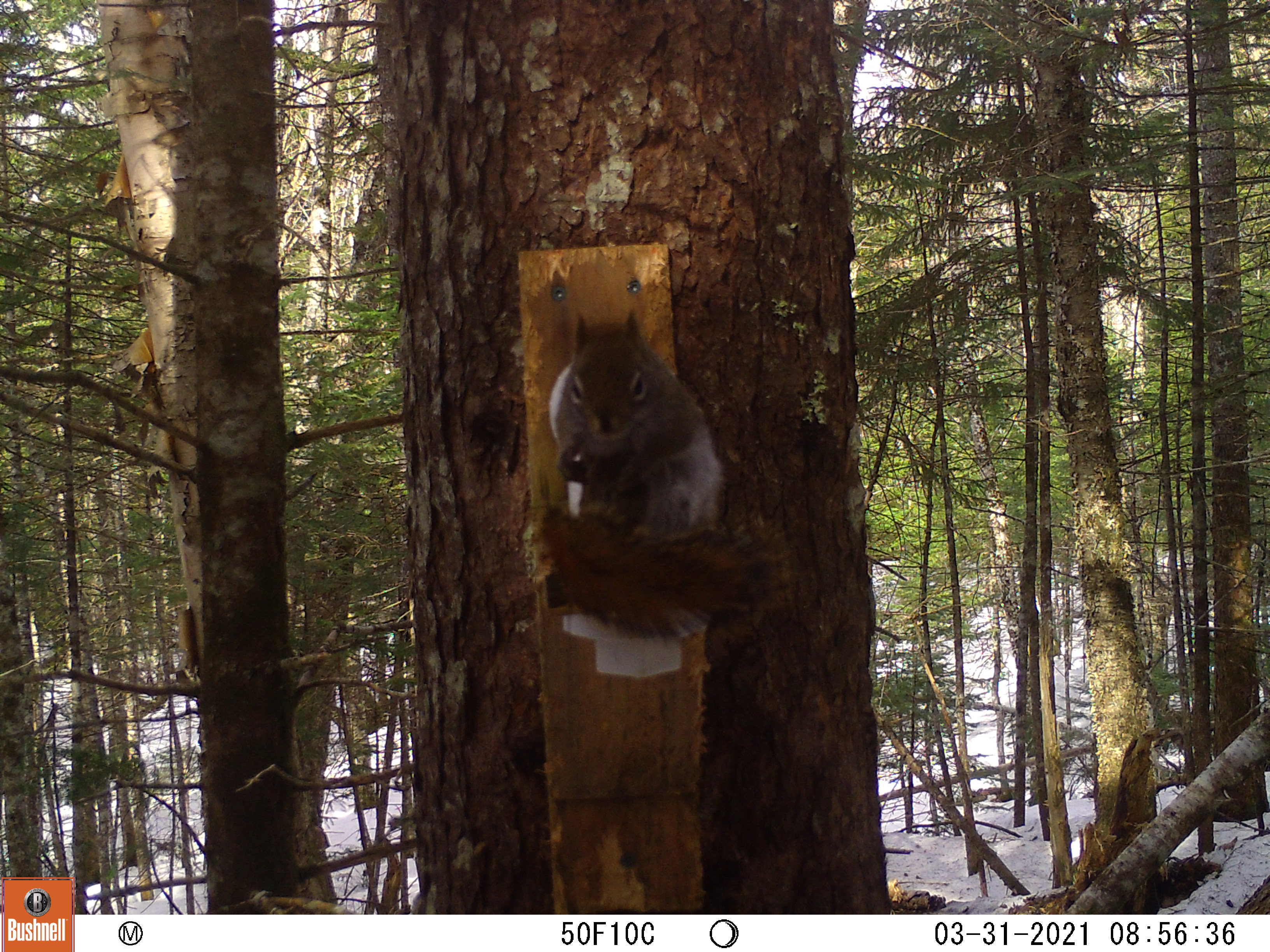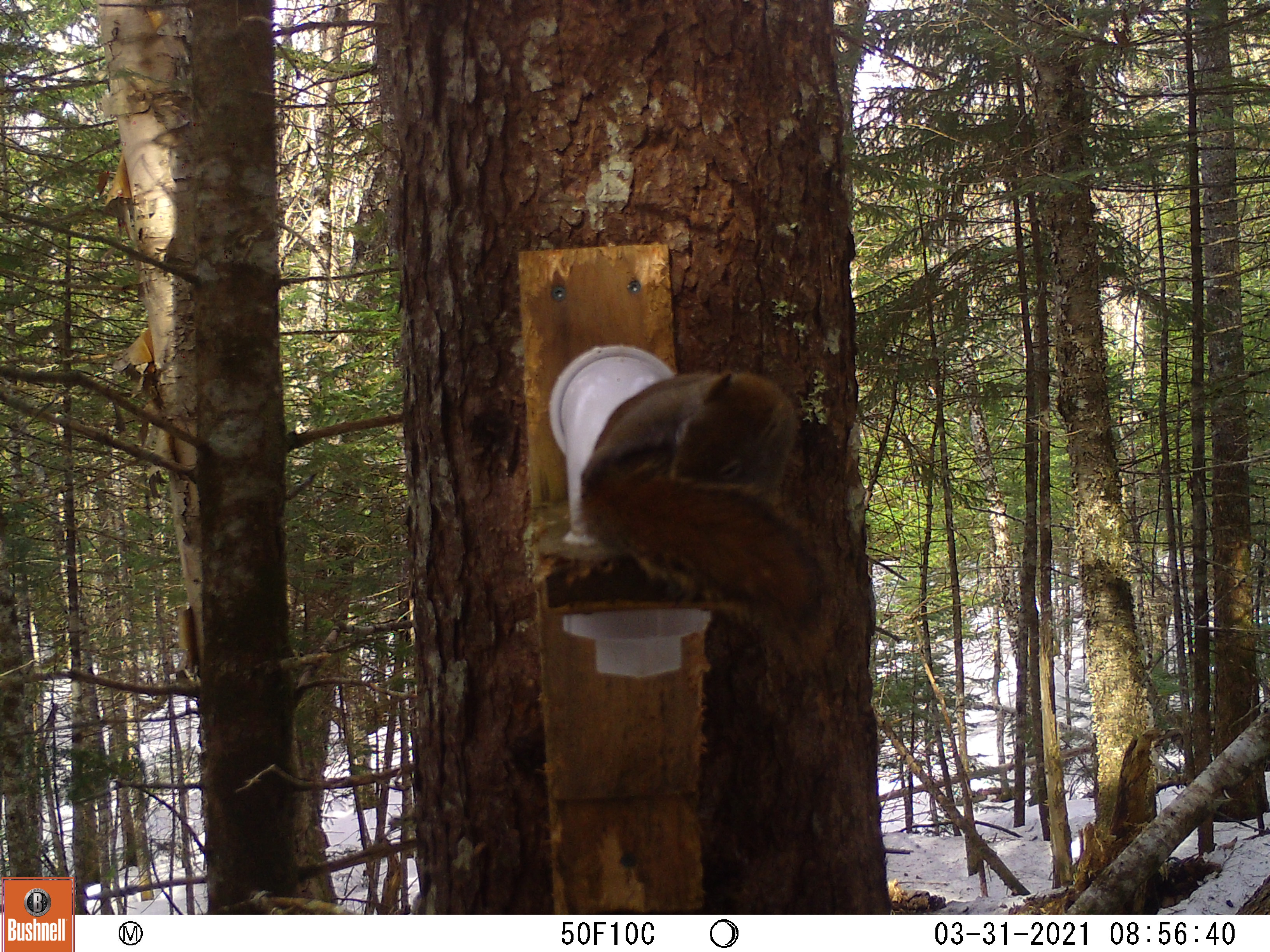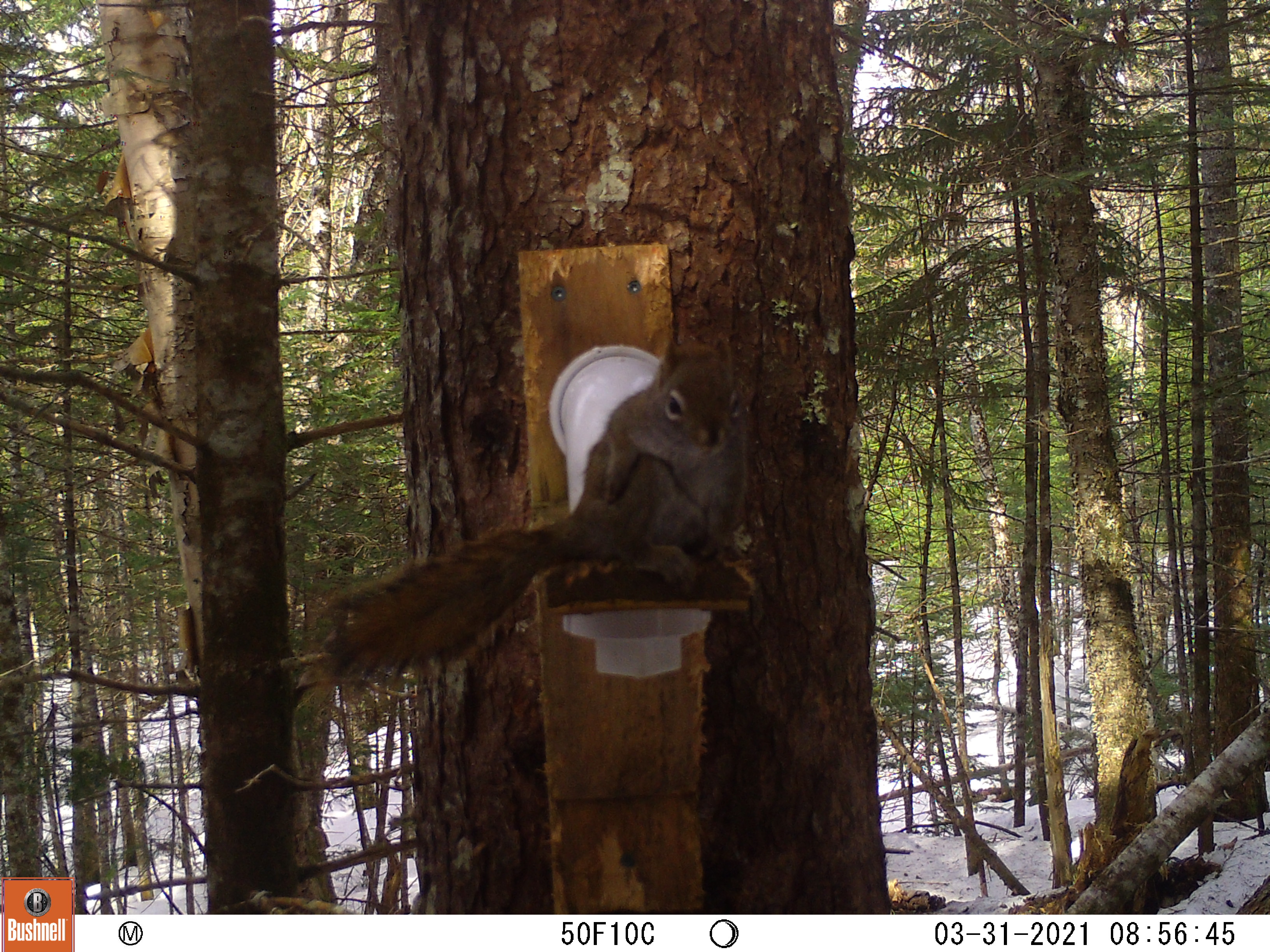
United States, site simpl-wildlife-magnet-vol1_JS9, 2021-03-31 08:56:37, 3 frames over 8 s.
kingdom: Animalia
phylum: Chordata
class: Mammalia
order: Rodentia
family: Sciuridae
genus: Tamiasciurus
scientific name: Tamiasciurus hudsonicus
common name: red squirrel